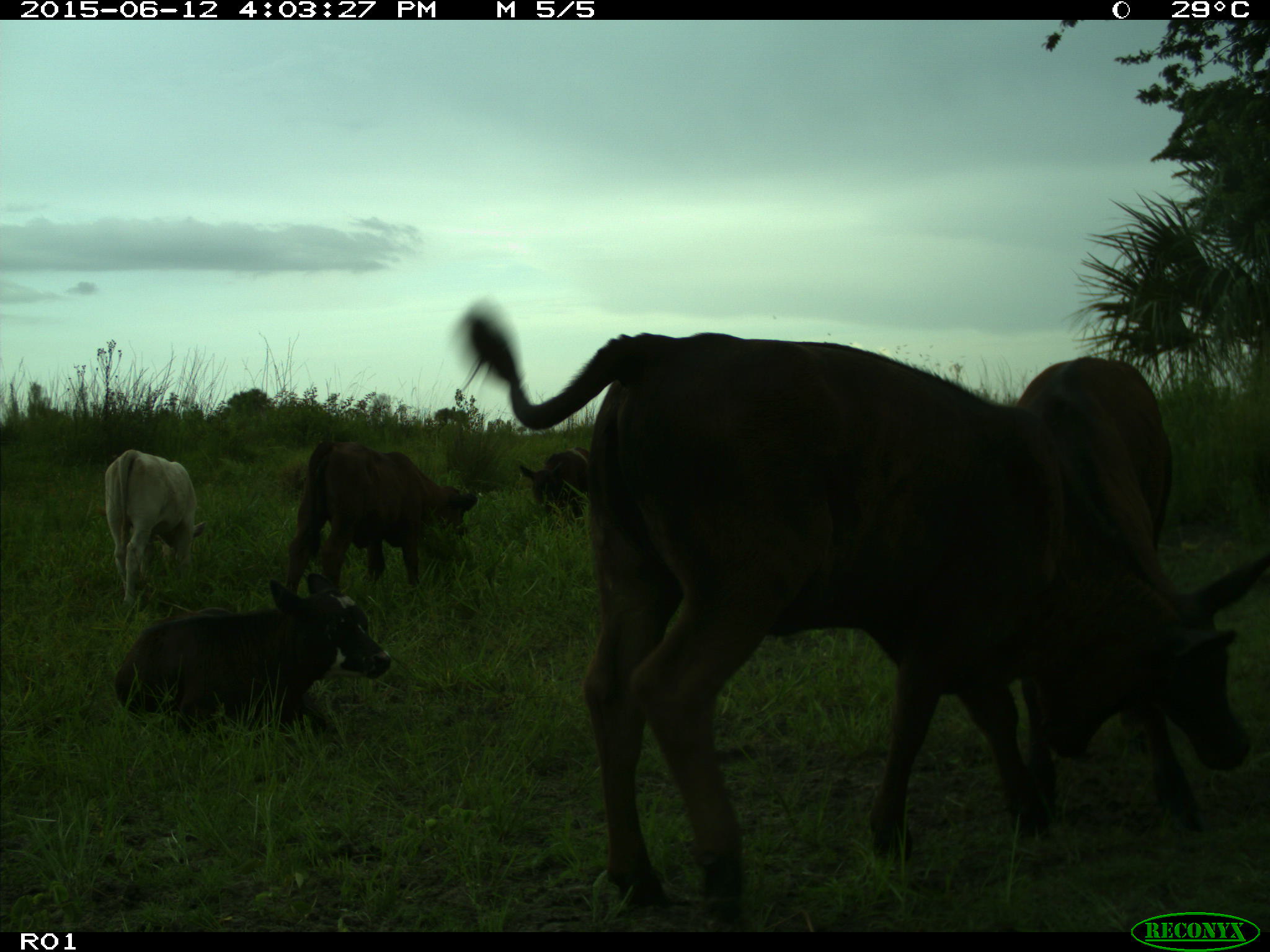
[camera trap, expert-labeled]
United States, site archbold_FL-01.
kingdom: Animalia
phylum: Chordata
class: Mammalia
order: Artiodactyla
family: Bovidae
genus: Bos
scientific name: Bos taurus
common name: domestic cow